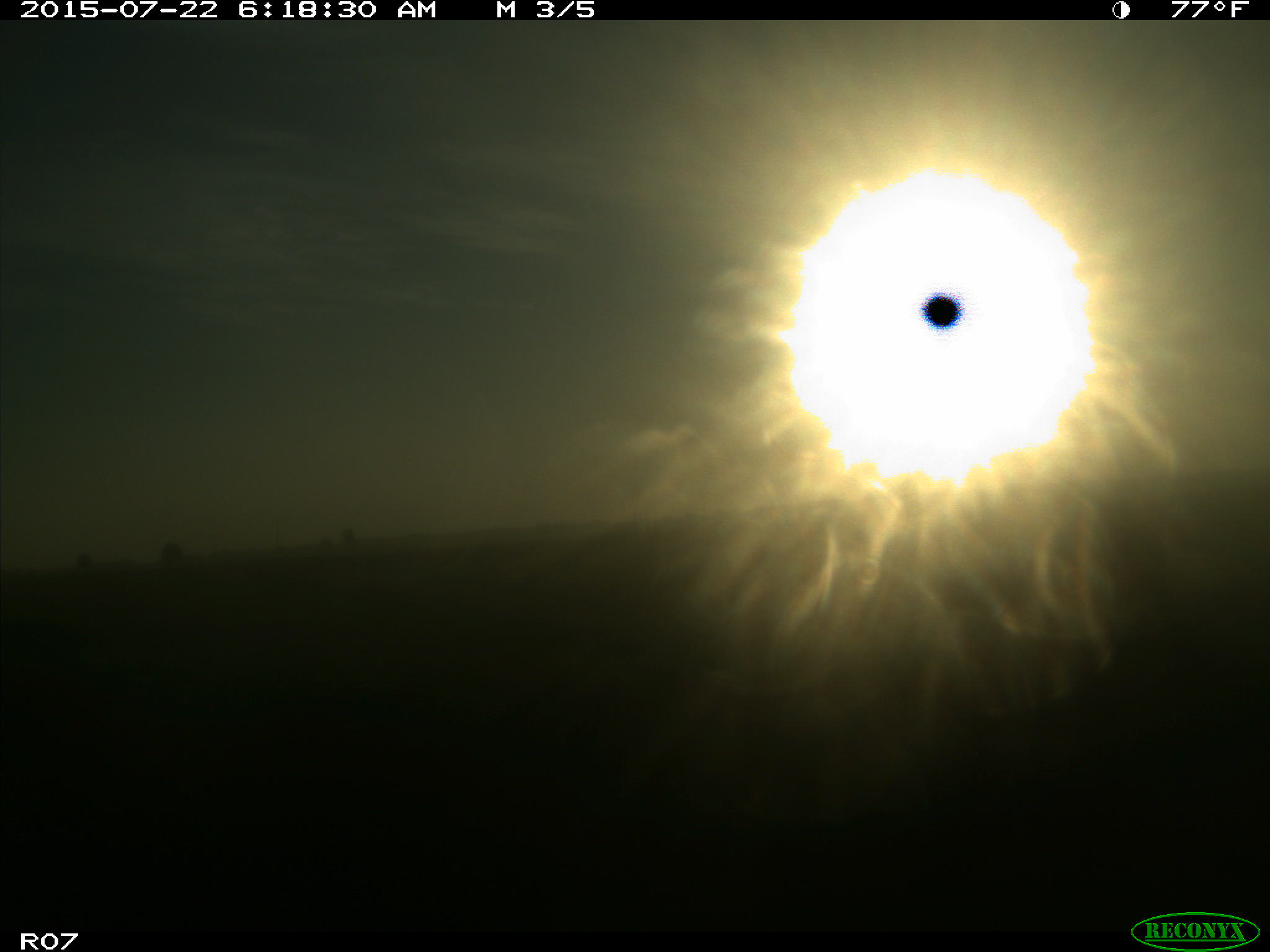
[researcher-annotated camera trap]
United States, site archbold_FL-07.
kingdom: Animalia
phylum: Chordata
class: Mammalia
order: Artiodactyla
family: Bovidae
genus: Bos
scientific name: Bos taurus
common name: domestic cow